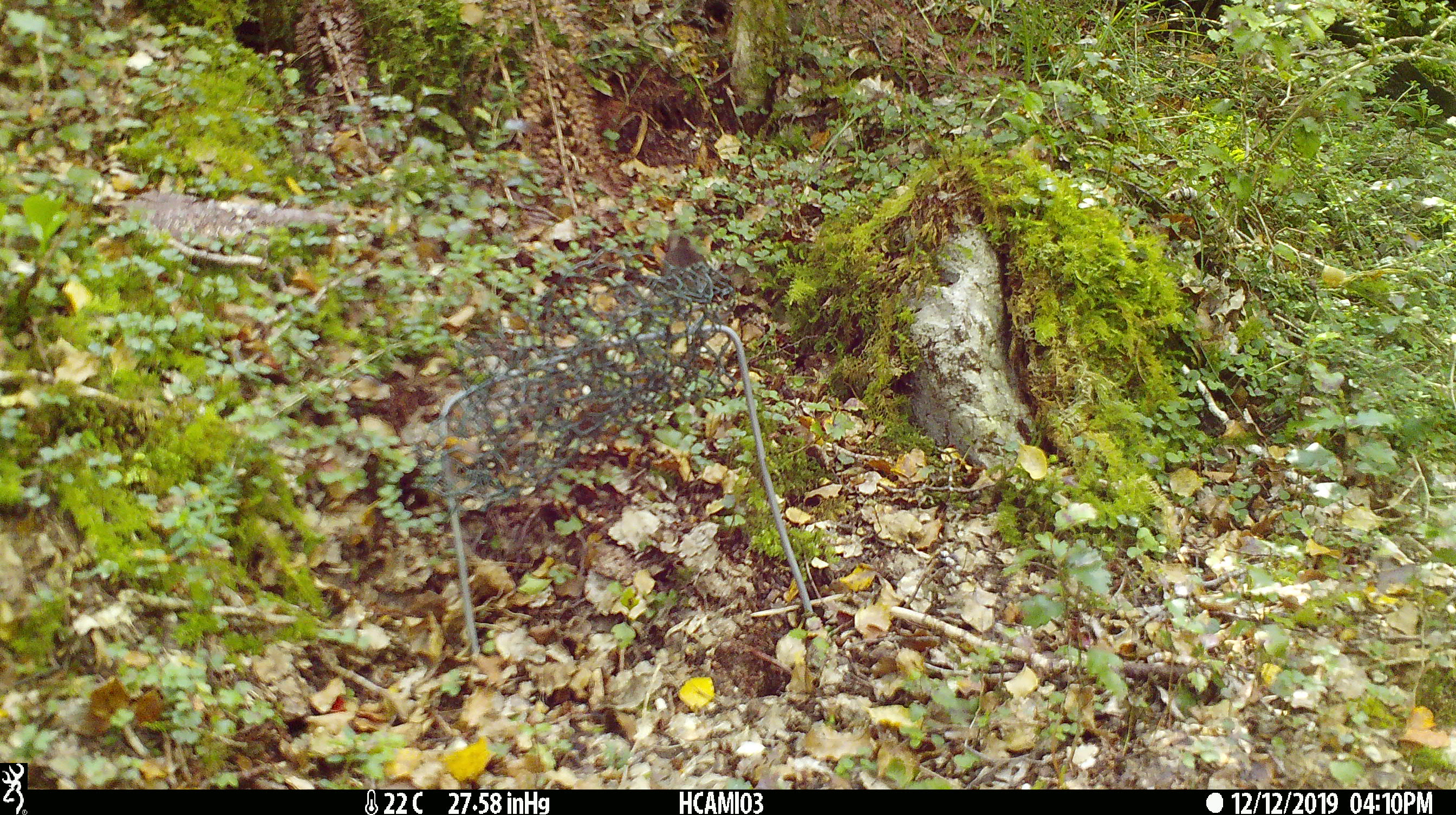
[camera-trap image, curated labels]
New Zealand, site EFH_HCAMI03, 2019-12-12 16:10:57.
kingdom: Animalia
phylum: Chordata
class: Mammalia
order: Rodentia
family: Muridae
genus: Mus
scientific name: Mus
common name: mouse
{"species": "mouse (Mus)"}